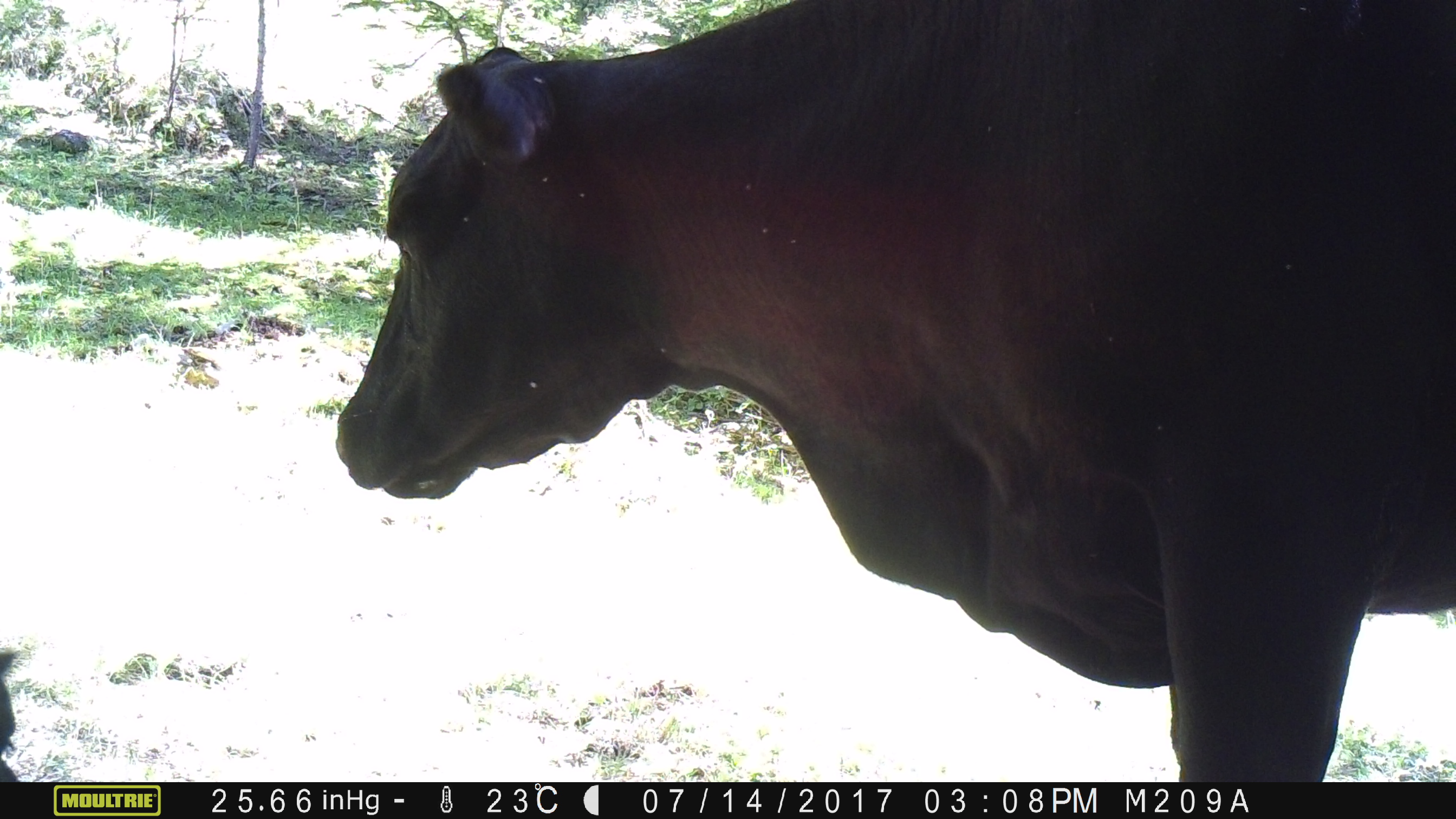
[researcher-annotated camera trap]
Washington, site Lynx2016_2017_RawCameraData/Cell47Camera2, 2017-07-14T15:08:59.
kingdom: Animalia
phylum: Chordata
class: Mammalia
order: Artiodactyla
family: Bovidae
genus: Bos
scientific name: Bos taurus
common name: domestic cattle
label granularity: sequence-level